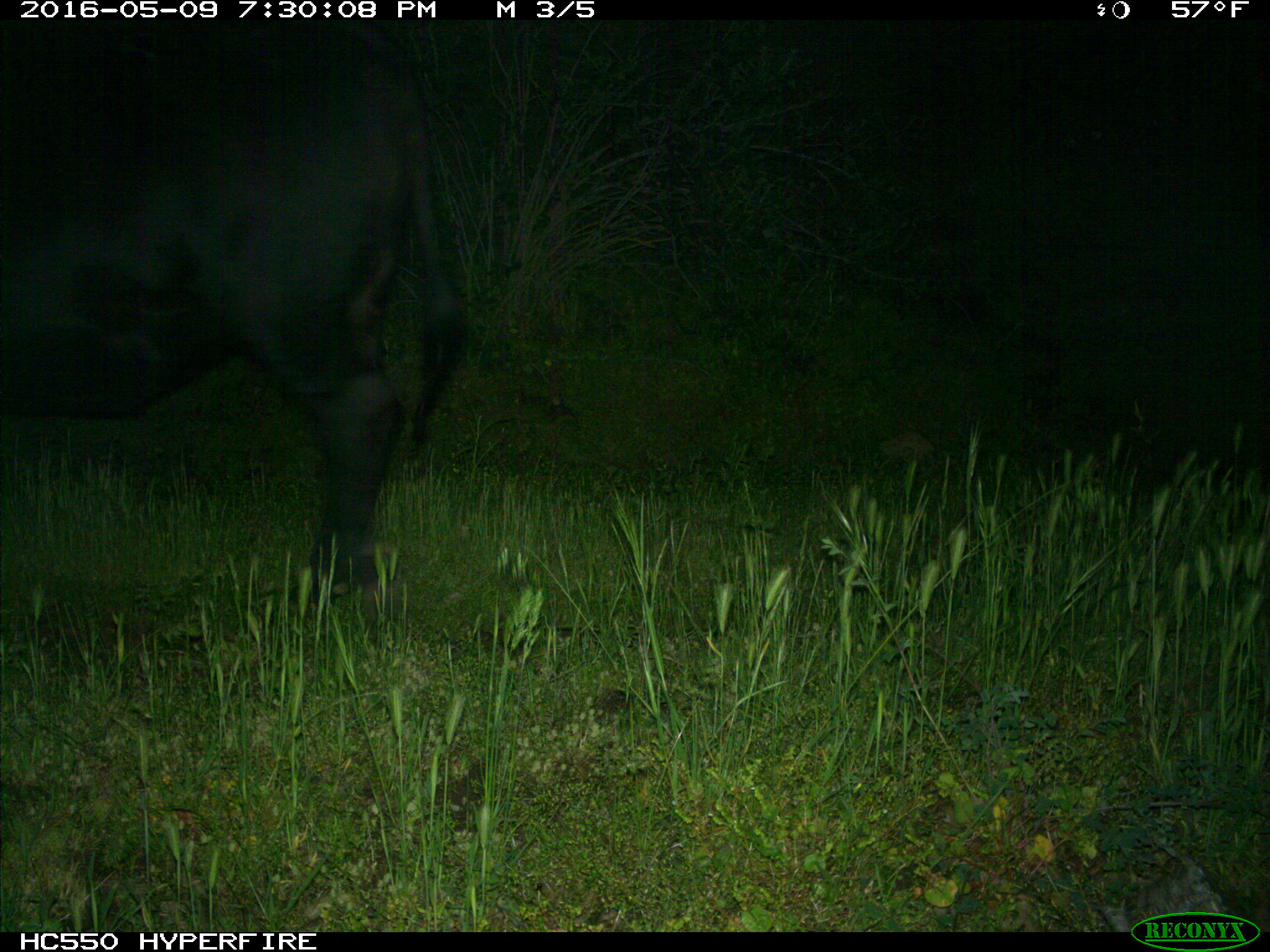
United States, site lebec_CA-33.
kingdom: Animalia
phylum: Chordata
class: Mammalia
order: Artiodactyla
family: Bovidae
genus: Bos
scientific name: Bos taurus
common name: domestic cow